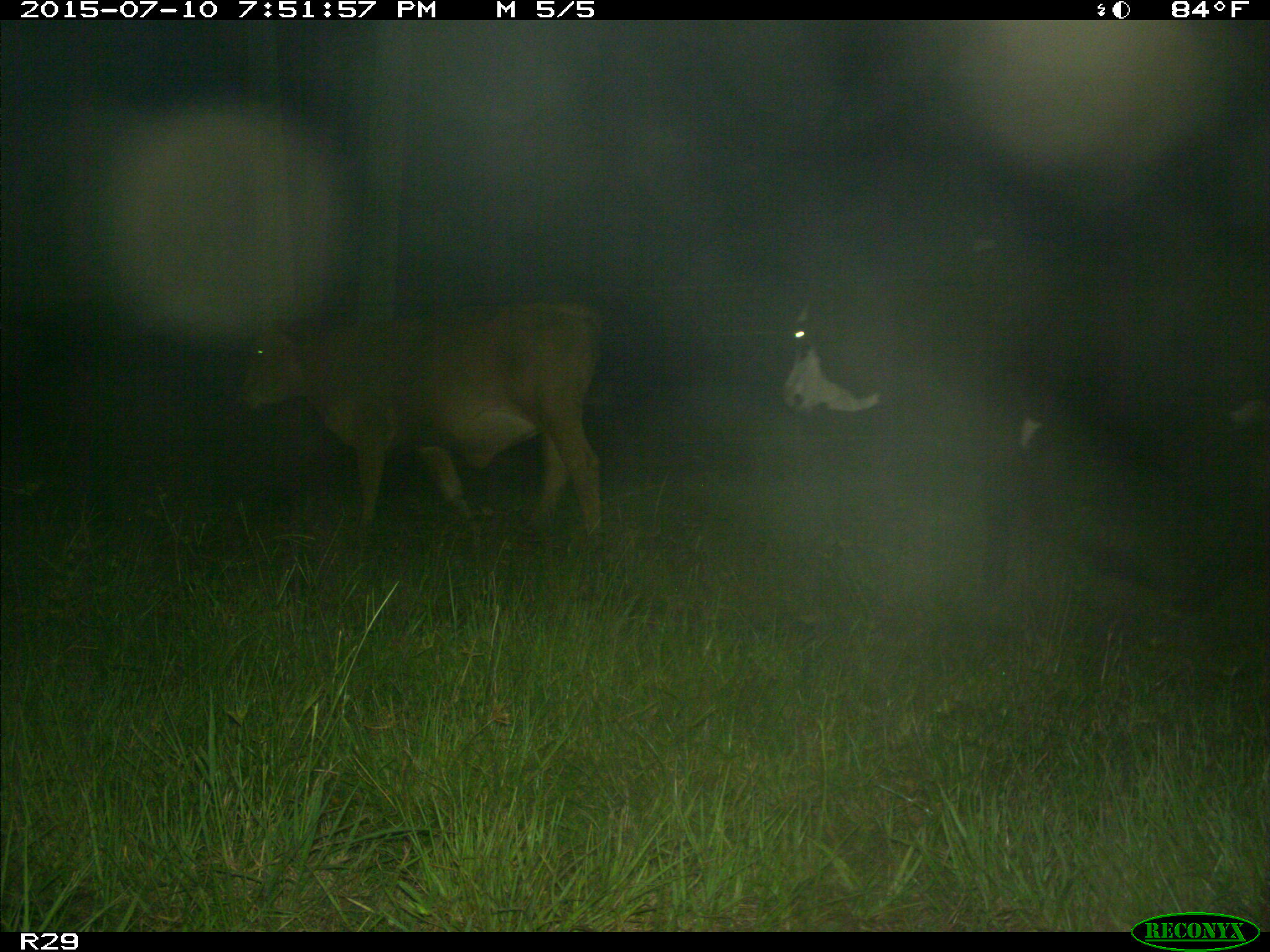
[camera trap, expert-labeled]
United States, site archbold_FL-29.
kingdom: Animalia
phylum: Chordata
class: Mammalia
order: Artiodactyla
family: Bovidae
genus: Bos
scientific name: Bos taurus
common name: domestic cow